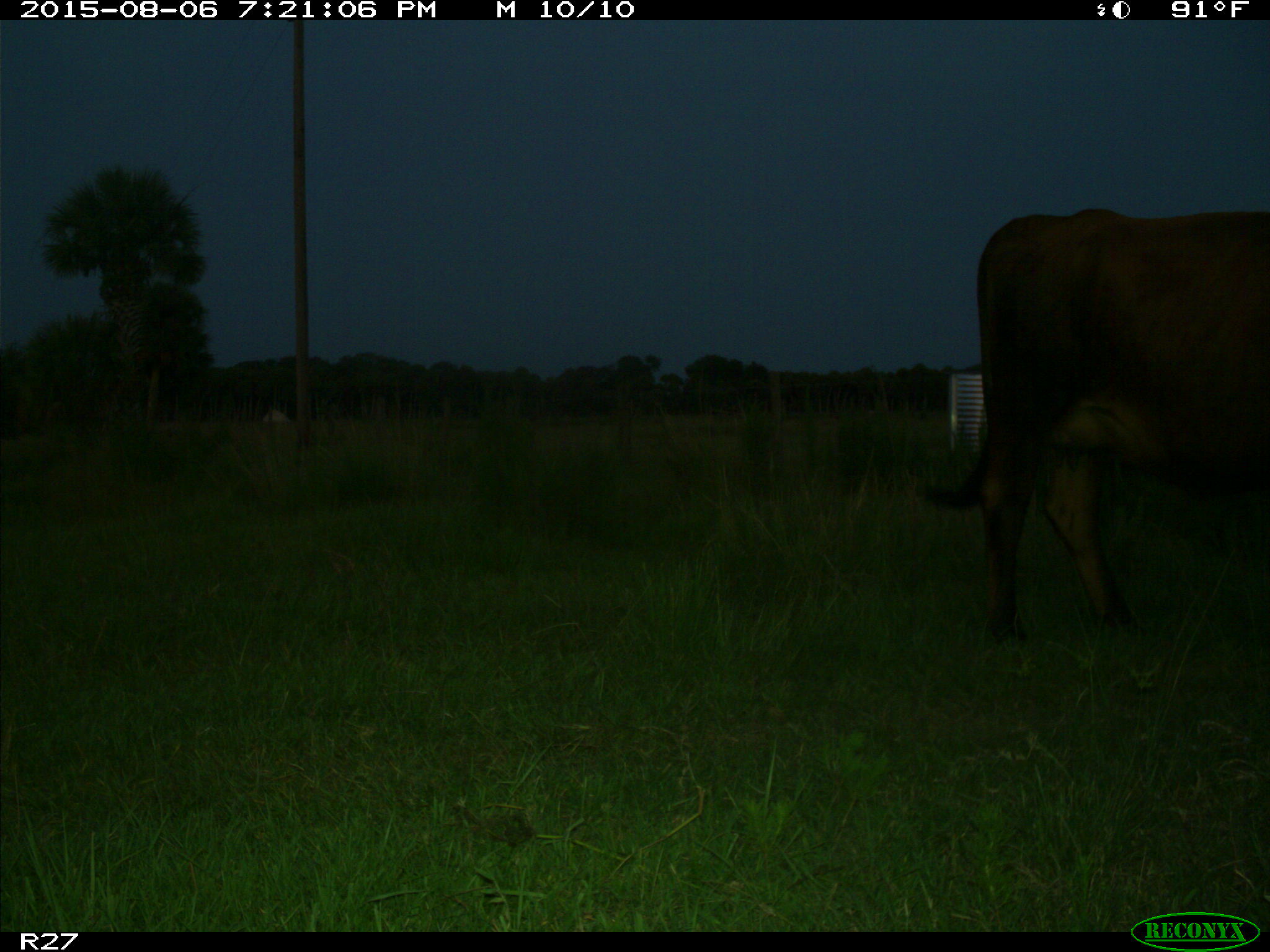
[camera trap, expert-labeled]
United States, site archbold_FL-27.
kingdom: Animalia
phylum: Chordata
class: Mammalia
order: Artiodactyla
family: Bovidae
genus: Bos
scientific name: Bos taurus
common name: domestic cow